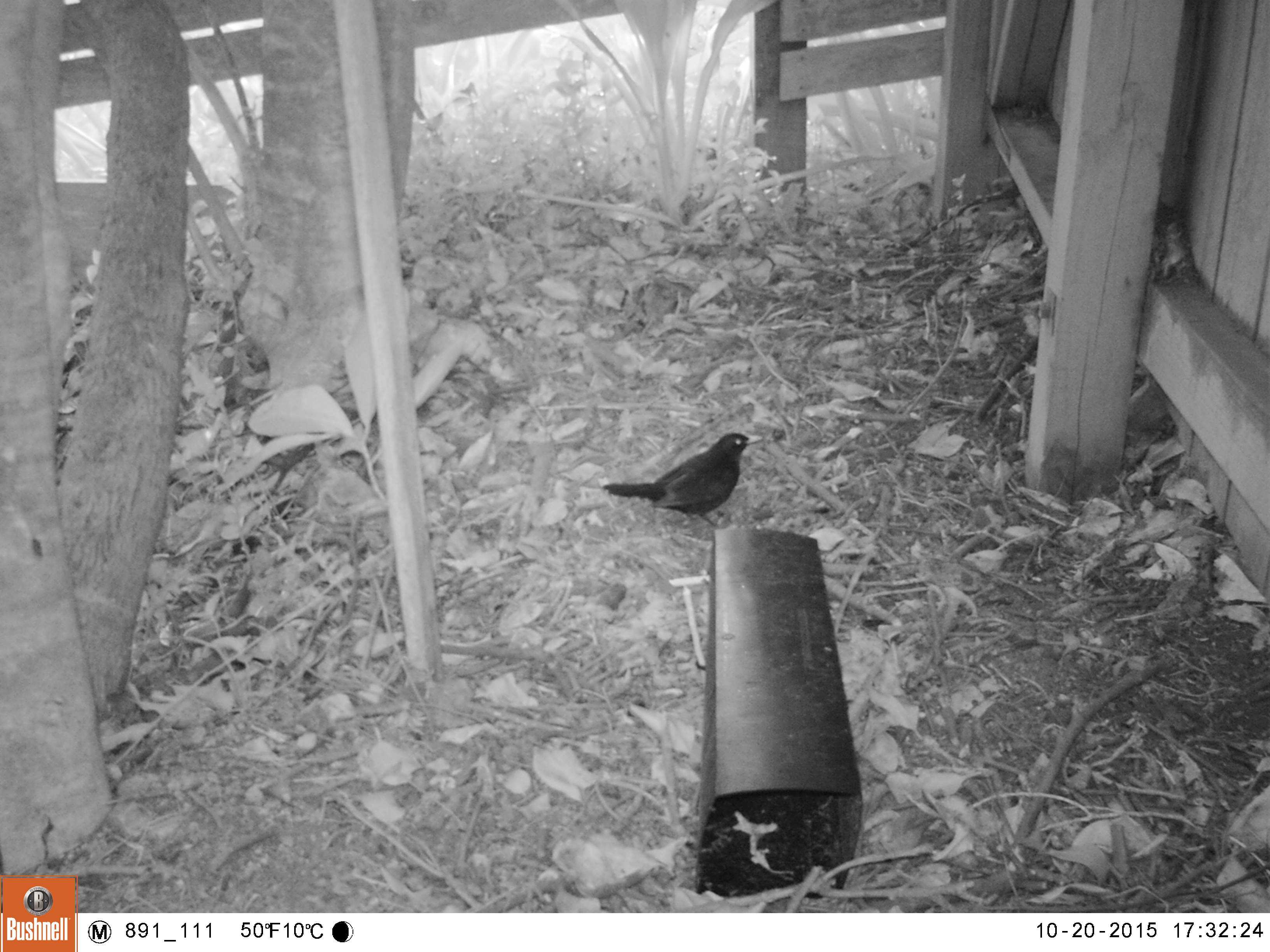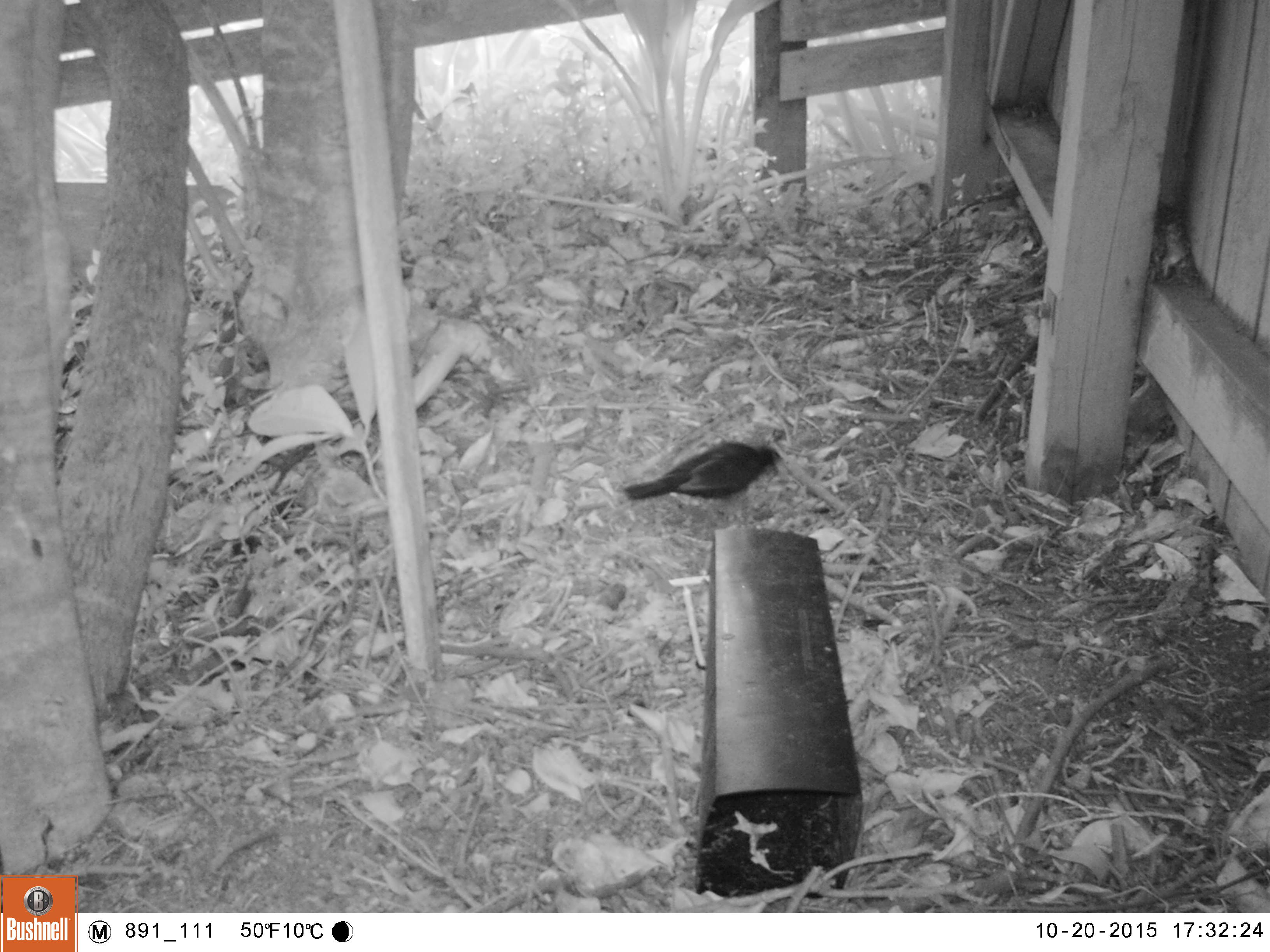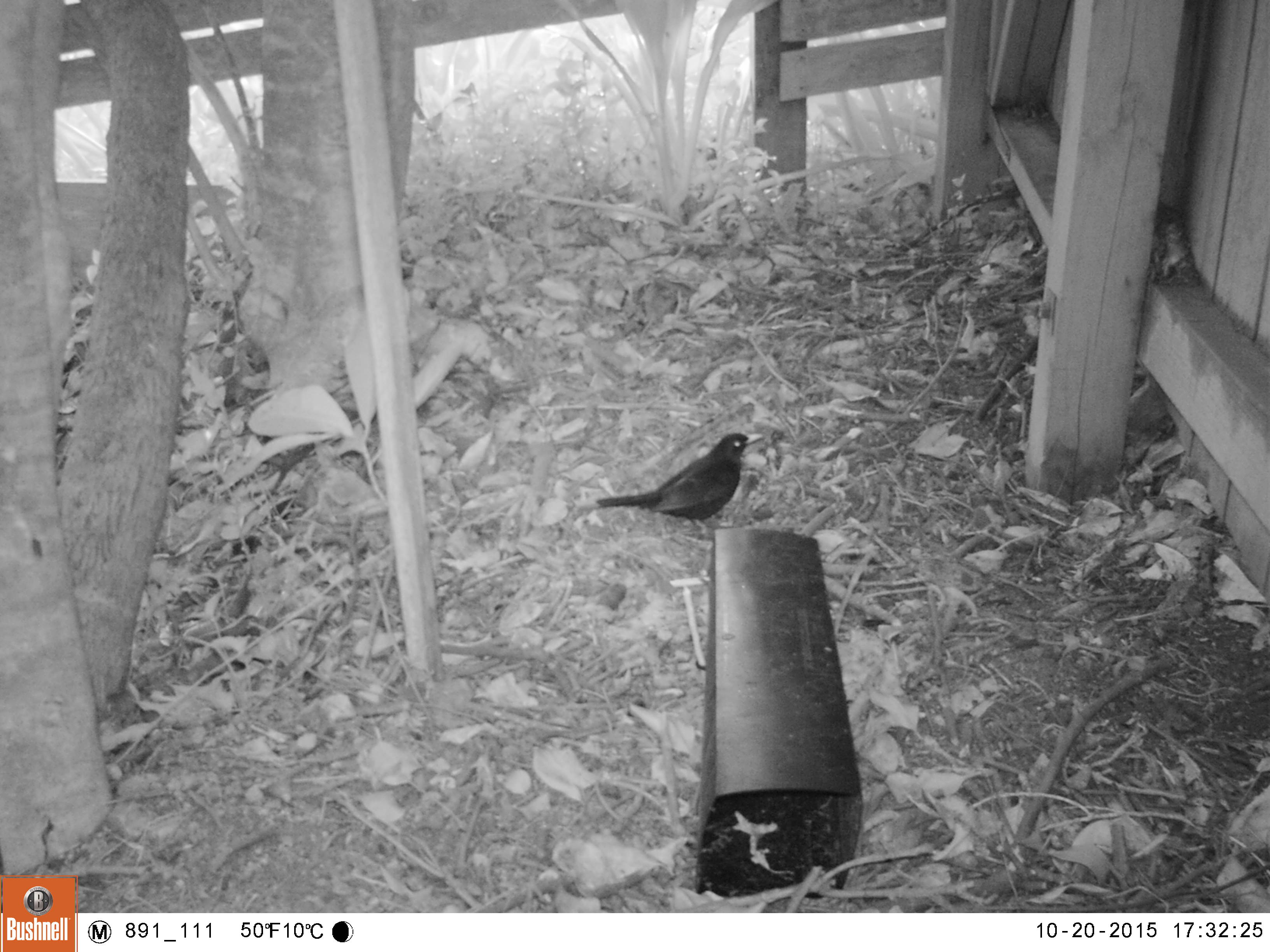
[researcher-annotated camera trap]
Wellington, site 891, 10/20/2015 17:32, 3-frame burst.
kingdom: Animalia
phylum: Chordata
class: Aves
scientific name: Aves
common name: bird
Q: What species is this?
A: Bird (Aves).